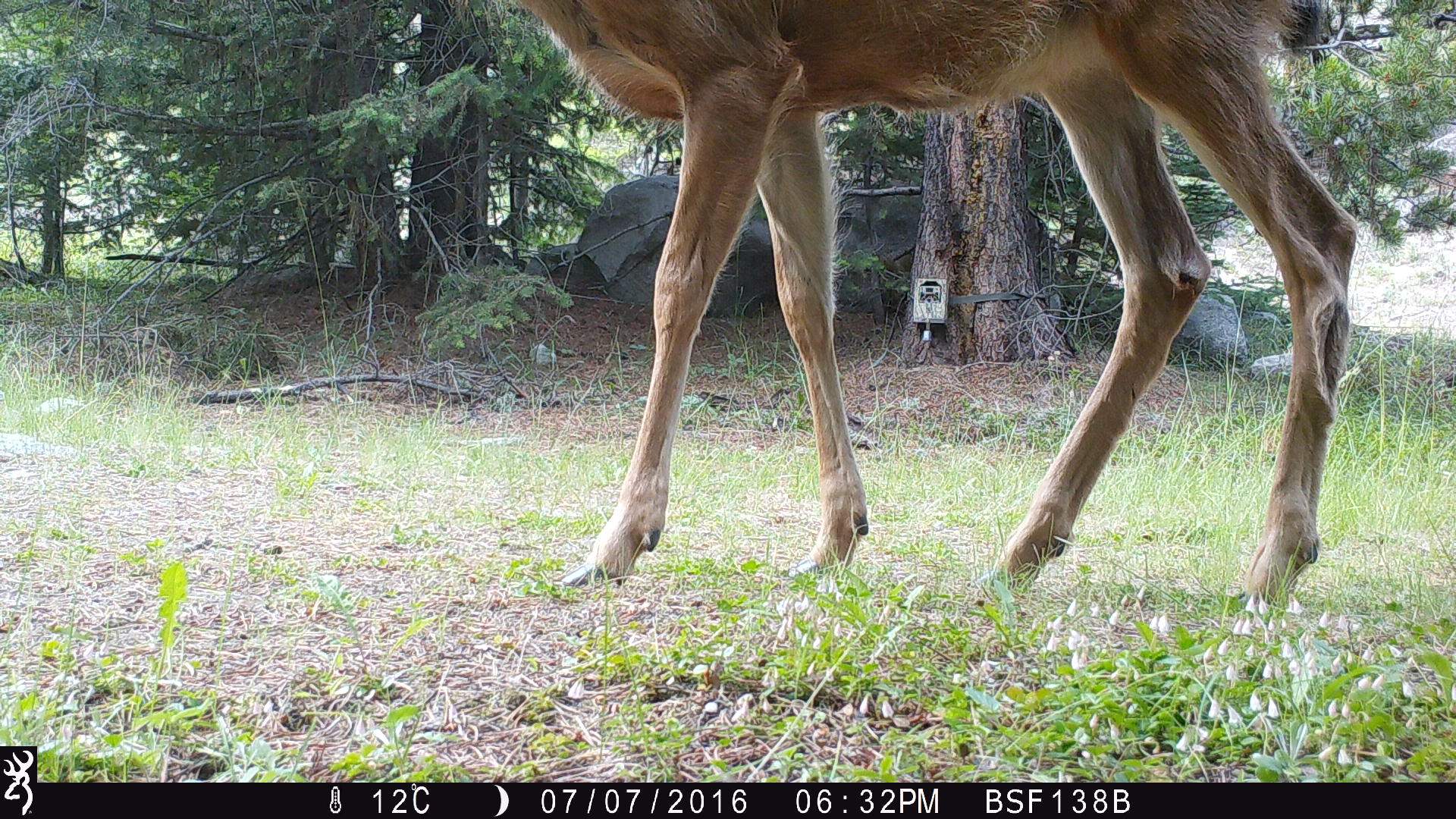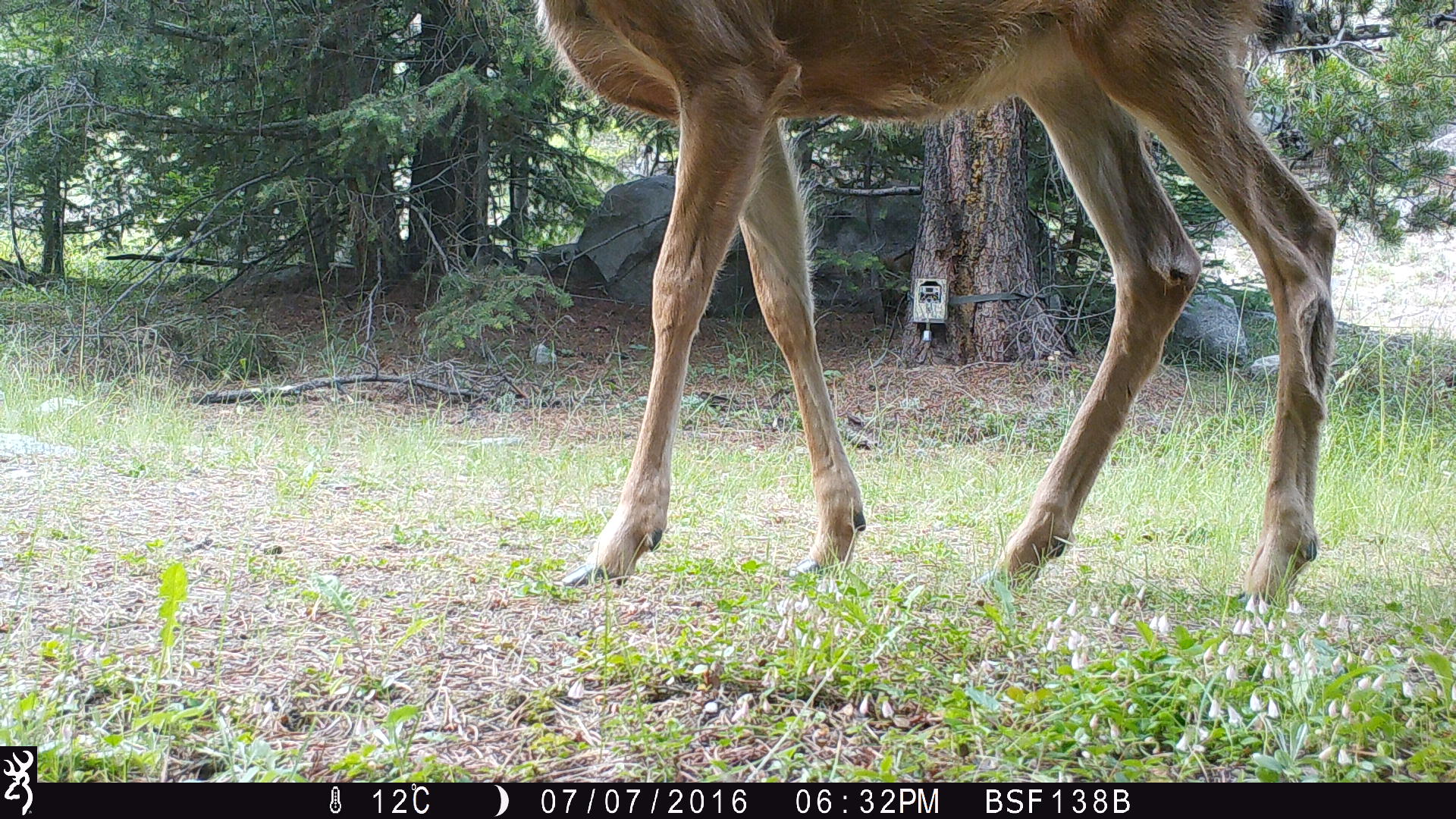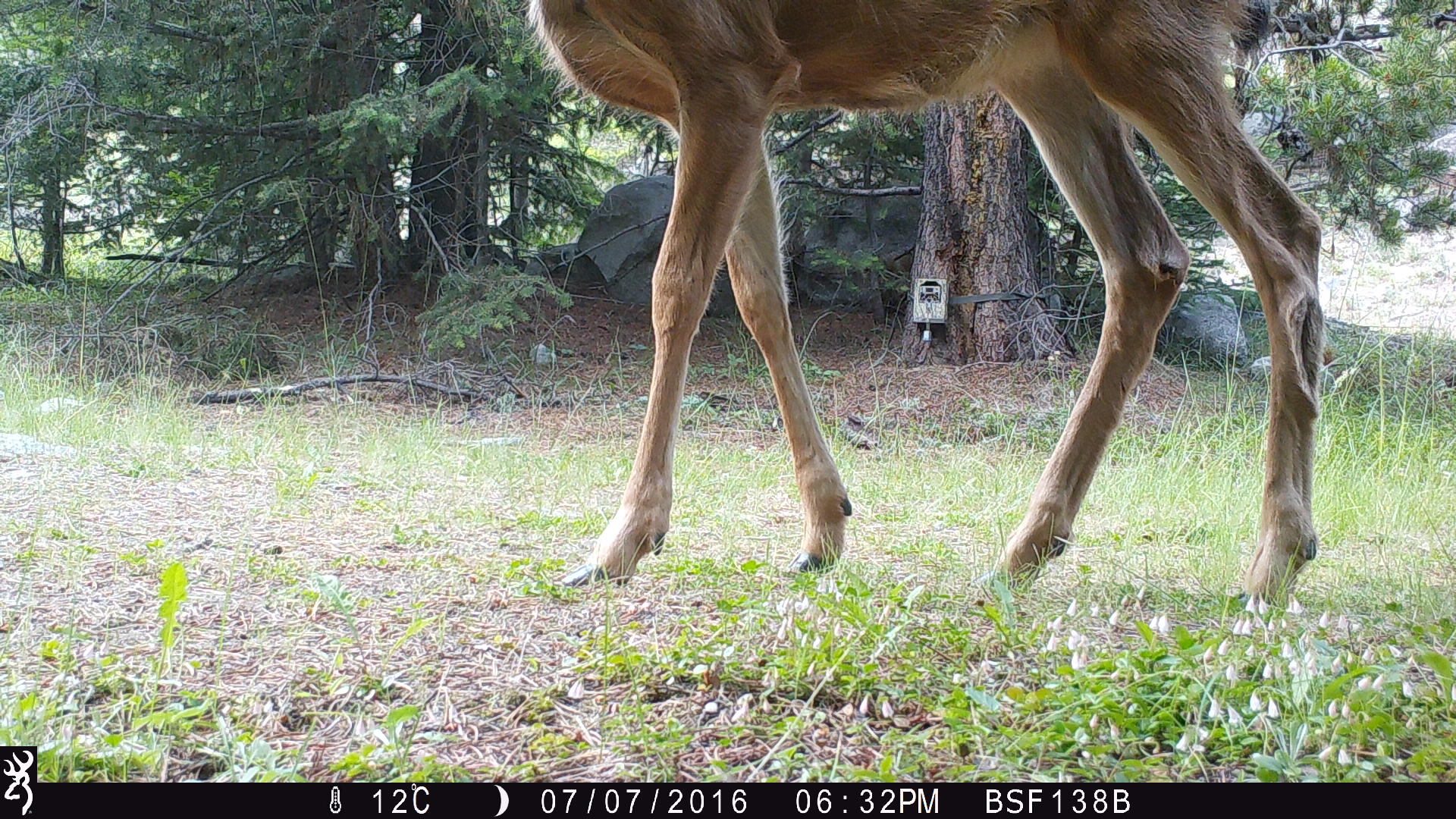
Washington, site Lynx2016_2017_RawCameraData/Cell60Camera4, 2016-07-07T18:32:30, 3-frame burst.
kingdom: Animalia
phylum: Chordata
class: Mammalia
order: Artiodactyla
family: Cervidae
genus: Odocoileus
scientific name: Odocoileus hemionus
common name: mule deer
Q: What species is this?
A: Odocoileus hemionus (mule deer).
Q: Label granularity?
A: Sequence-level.